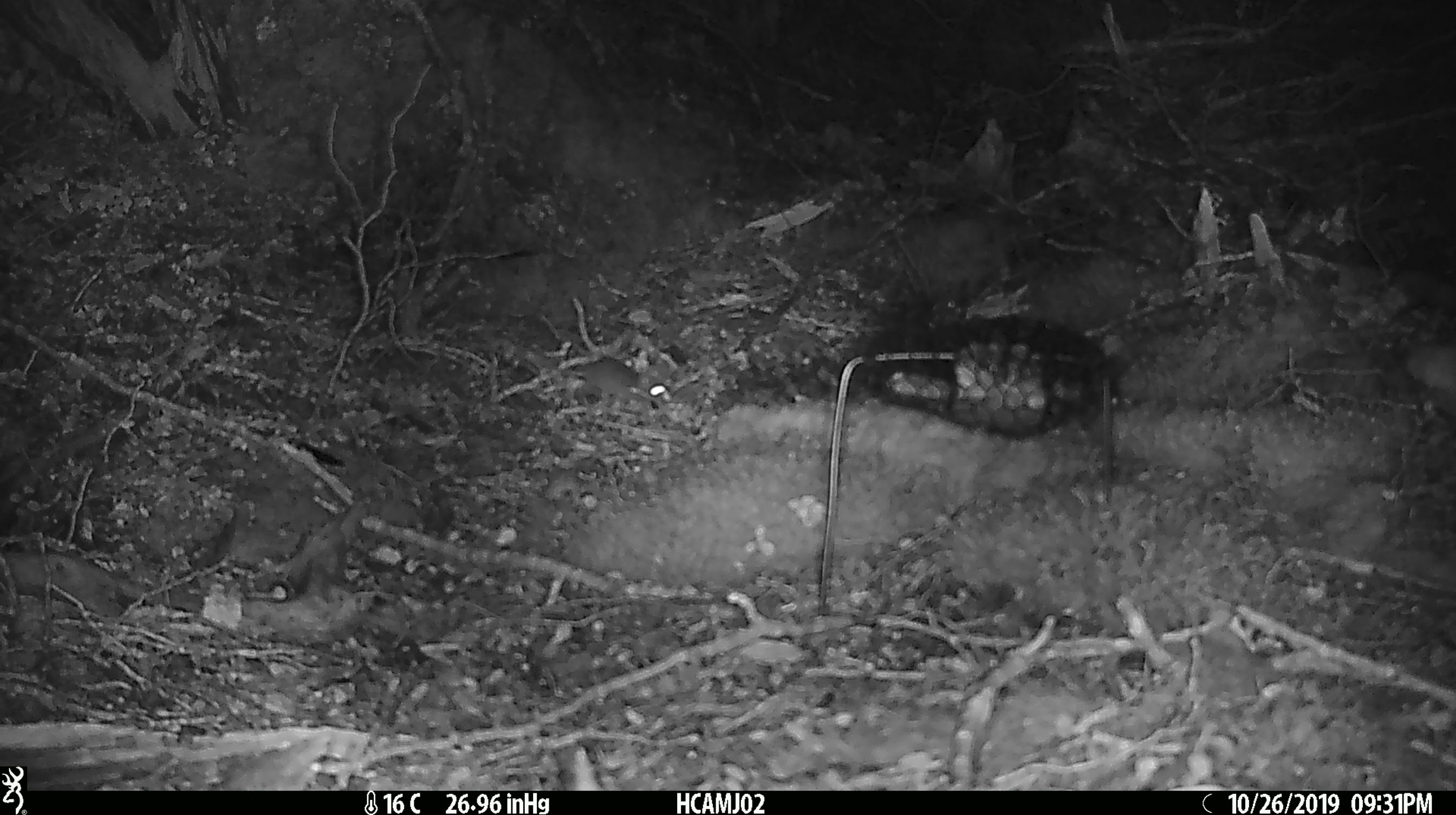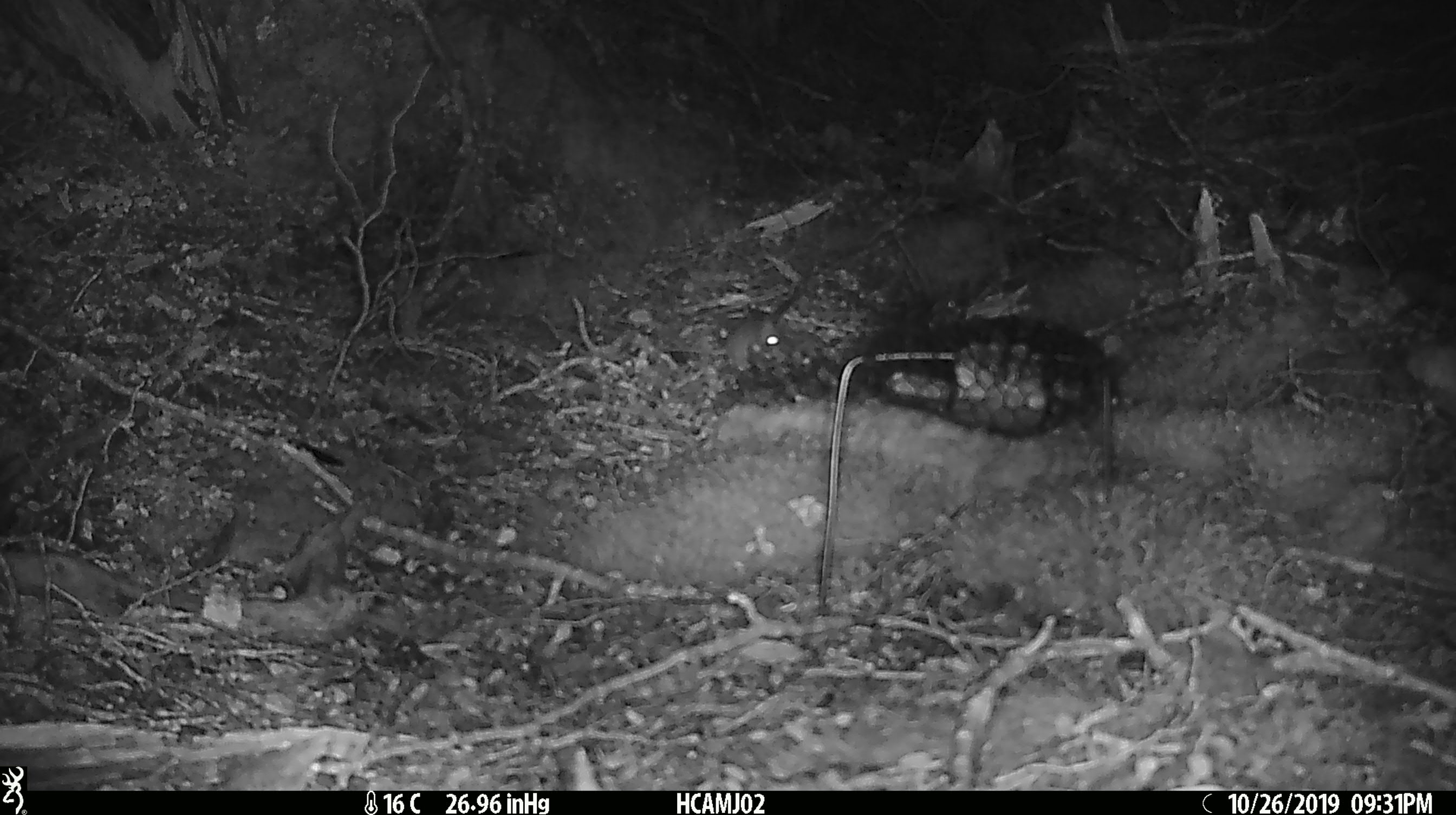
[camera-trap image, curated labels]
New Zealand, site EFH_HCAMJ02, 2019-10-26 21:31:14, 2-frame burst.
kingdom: Animalia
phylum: Chordata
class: Mammalia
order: Rodentia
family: Muridae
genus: Mus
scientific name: Mus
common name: mouse